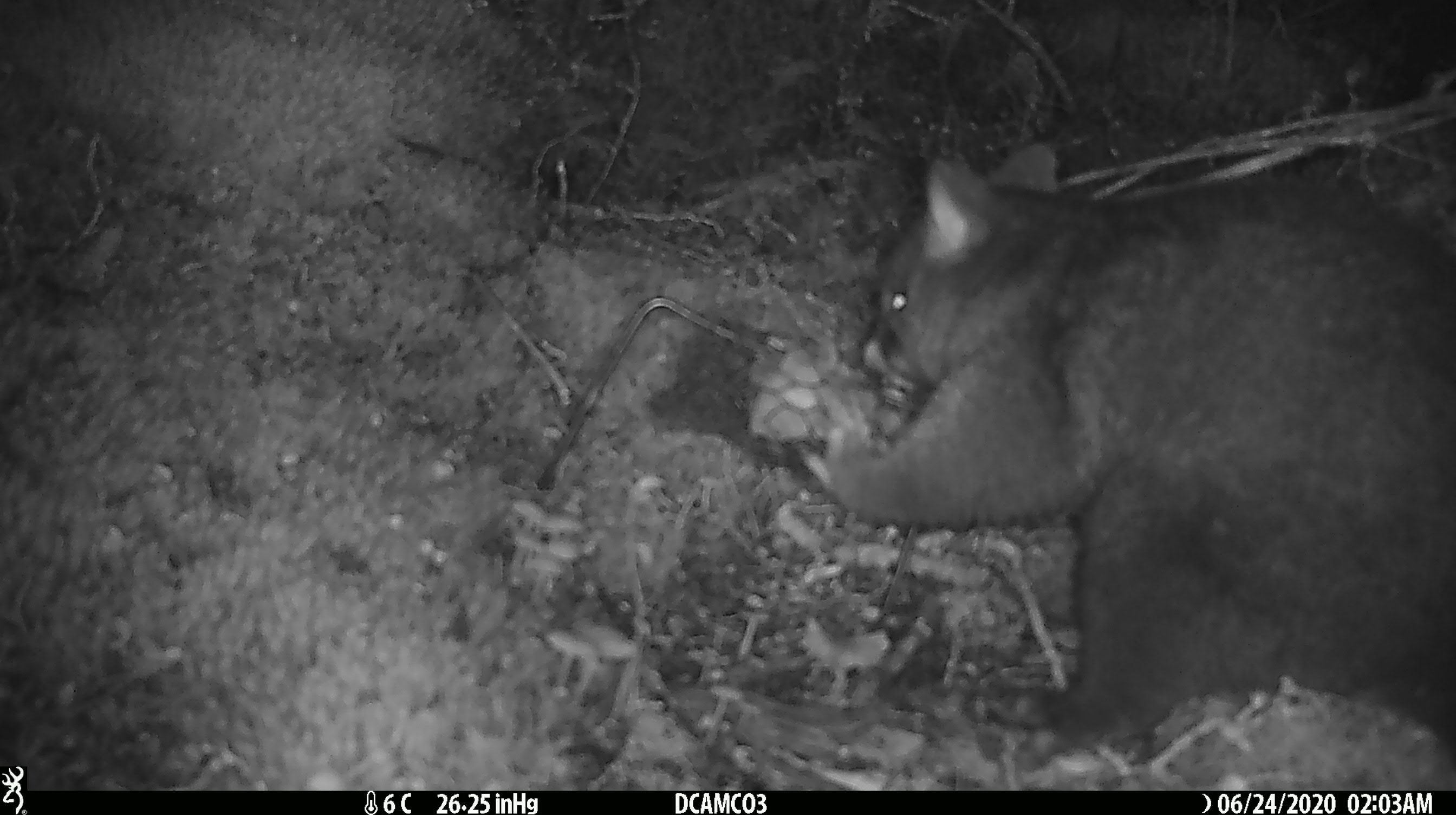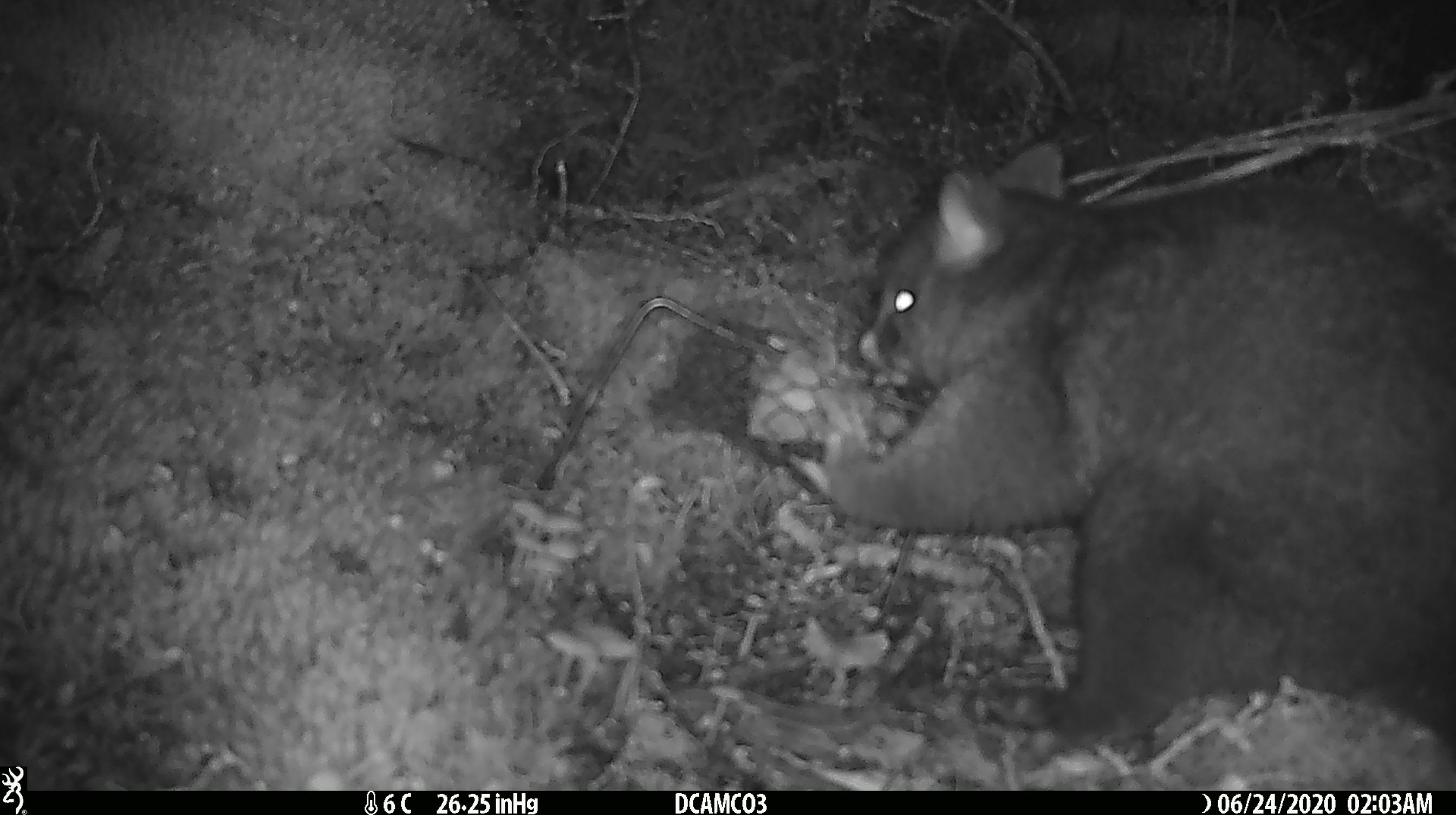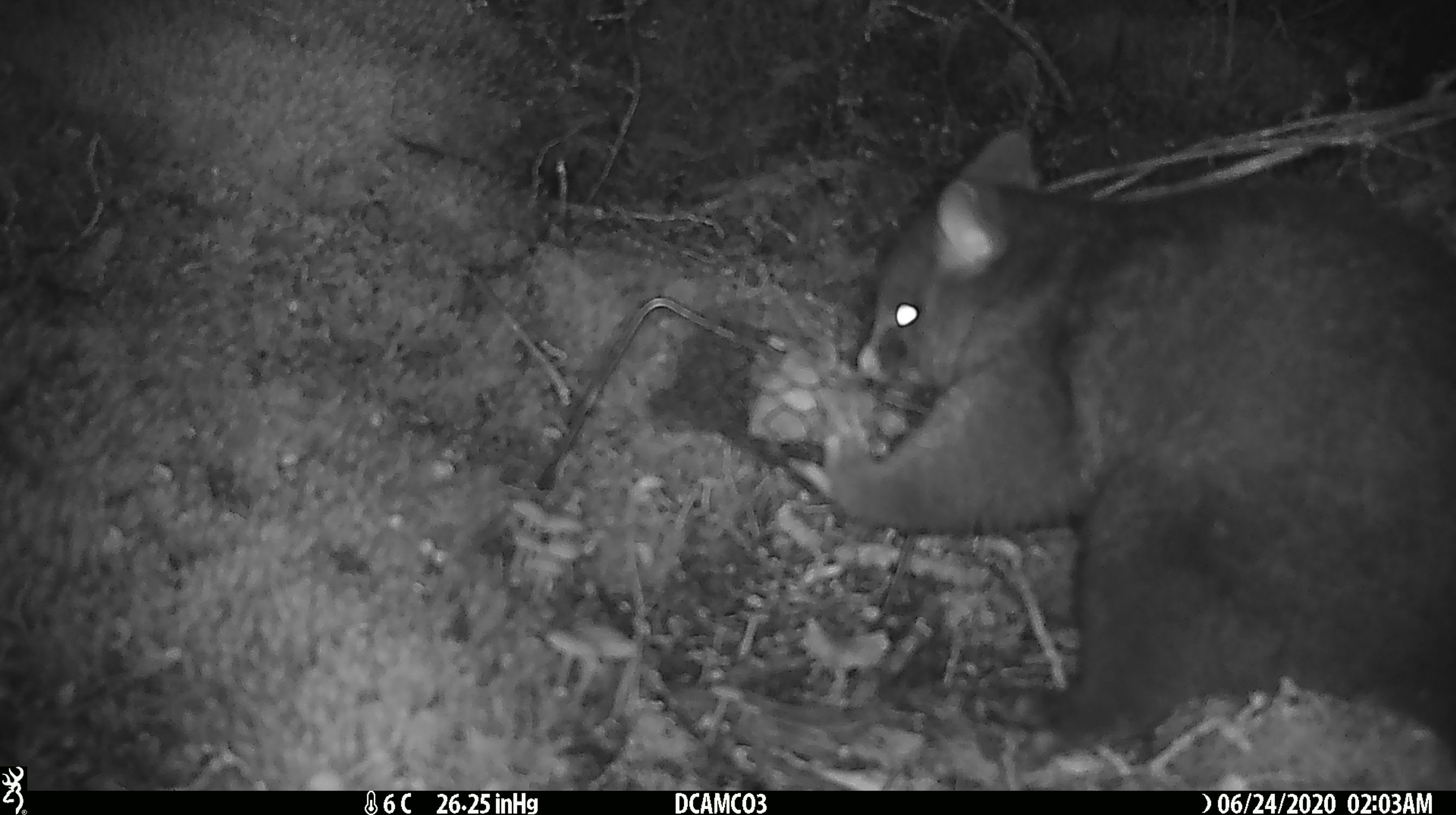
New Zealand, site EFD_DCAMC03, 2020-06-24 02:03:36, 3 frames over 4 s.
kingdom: Animalia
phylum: Chordata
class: Mammalia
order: Diprotodontia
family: Phalangeridae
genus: Trichosurus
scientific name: Trichosurus vulpecula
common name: common brushtail possum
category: possum